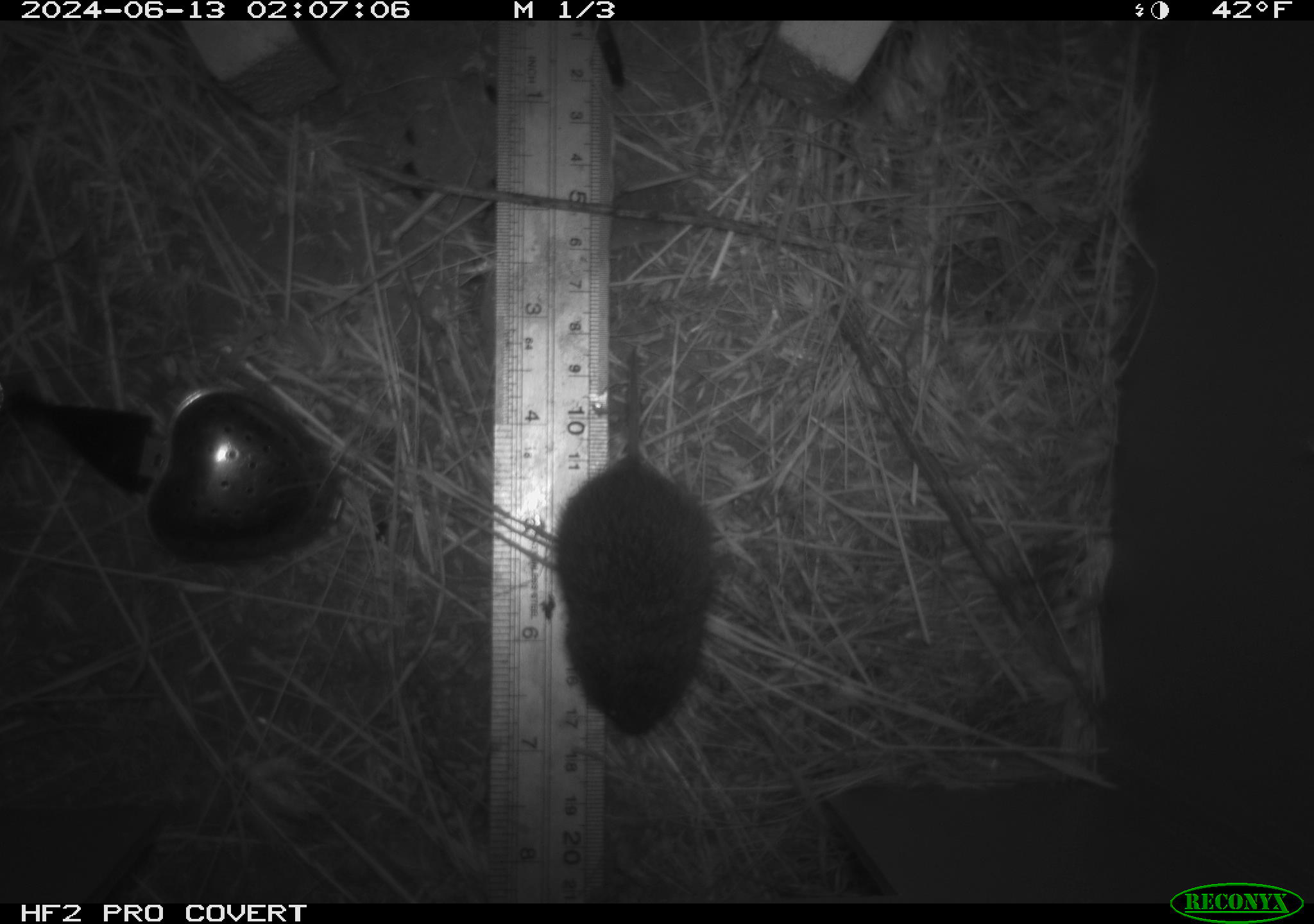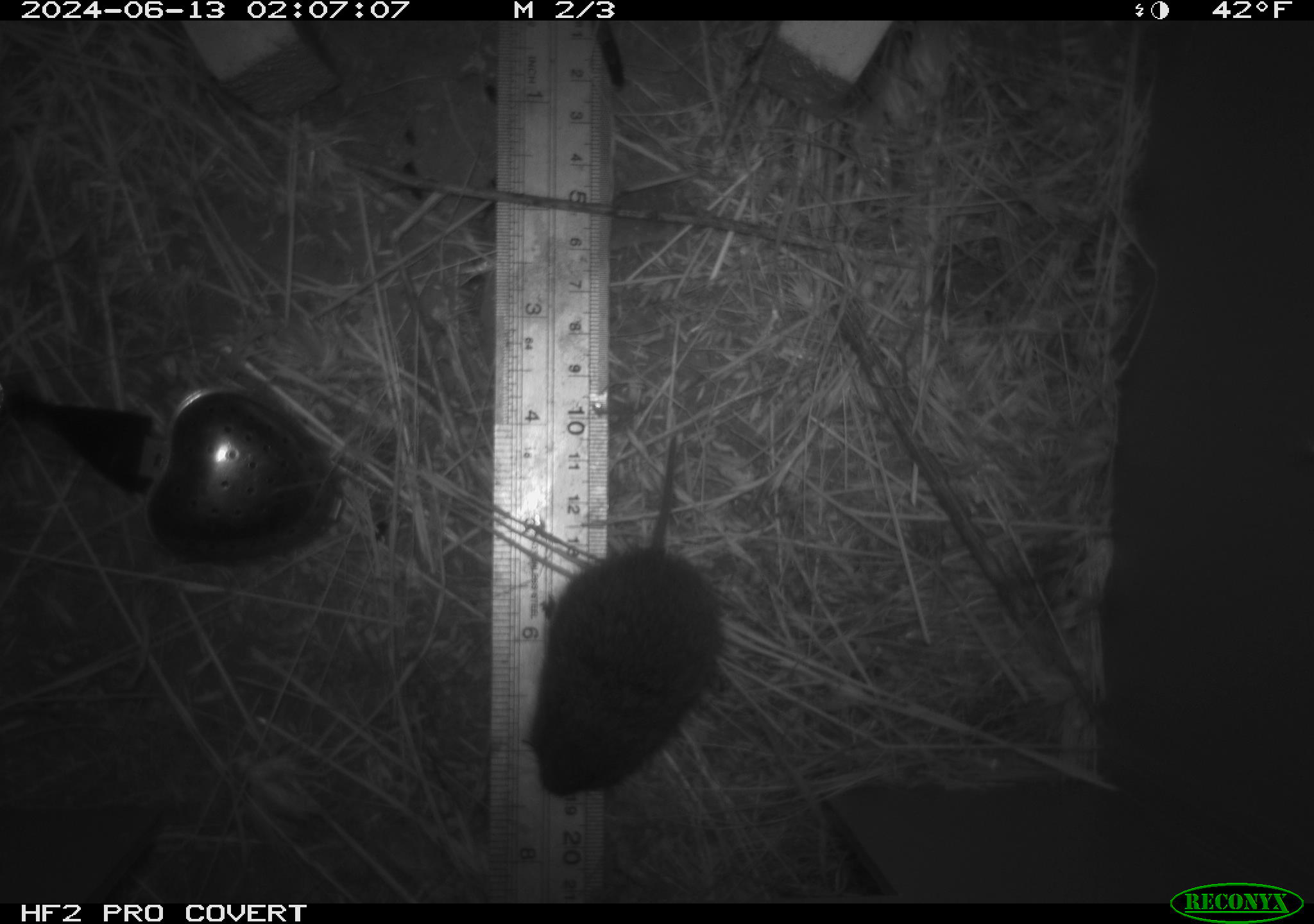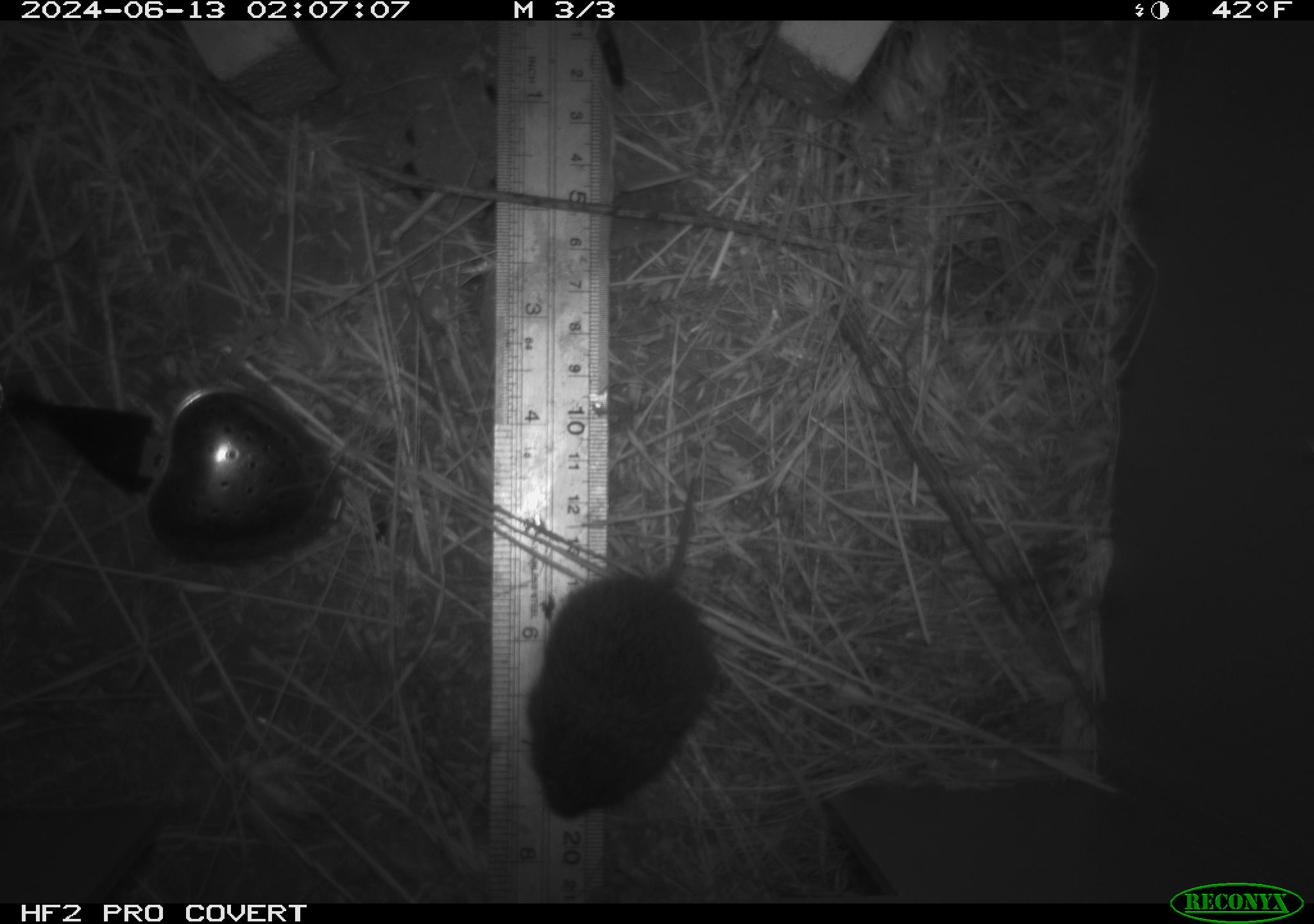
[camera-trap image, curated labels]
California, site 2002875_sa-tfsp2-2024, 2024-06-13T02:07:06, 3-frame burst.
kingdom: Animalia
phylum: Chordata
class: Mammalia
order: Rodentia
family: Cricetidae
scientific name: Arvicolinae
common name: voles, lemmings, and muskrats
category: arvicolinae subfamily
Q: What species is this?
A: Arvicolinae subfamily (voles, lemmings, and muskrats) (Arvicolinae).